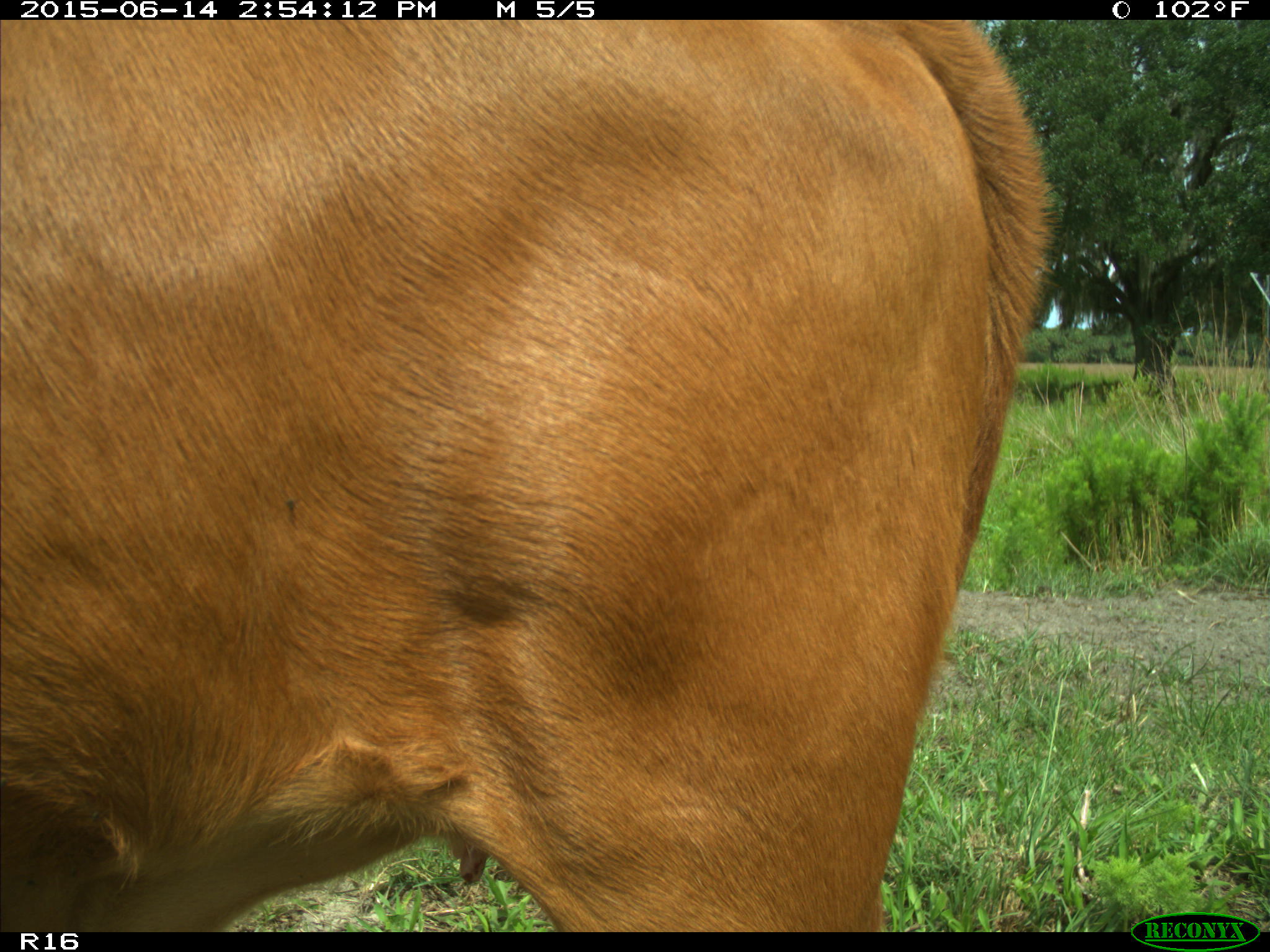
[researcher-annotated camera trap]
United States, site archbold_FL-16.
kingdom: Animalia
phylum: Chordata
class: Mammalia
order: Artiodactyla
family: Bovidae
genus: Bos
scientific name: Bos taurus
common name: domestic cow